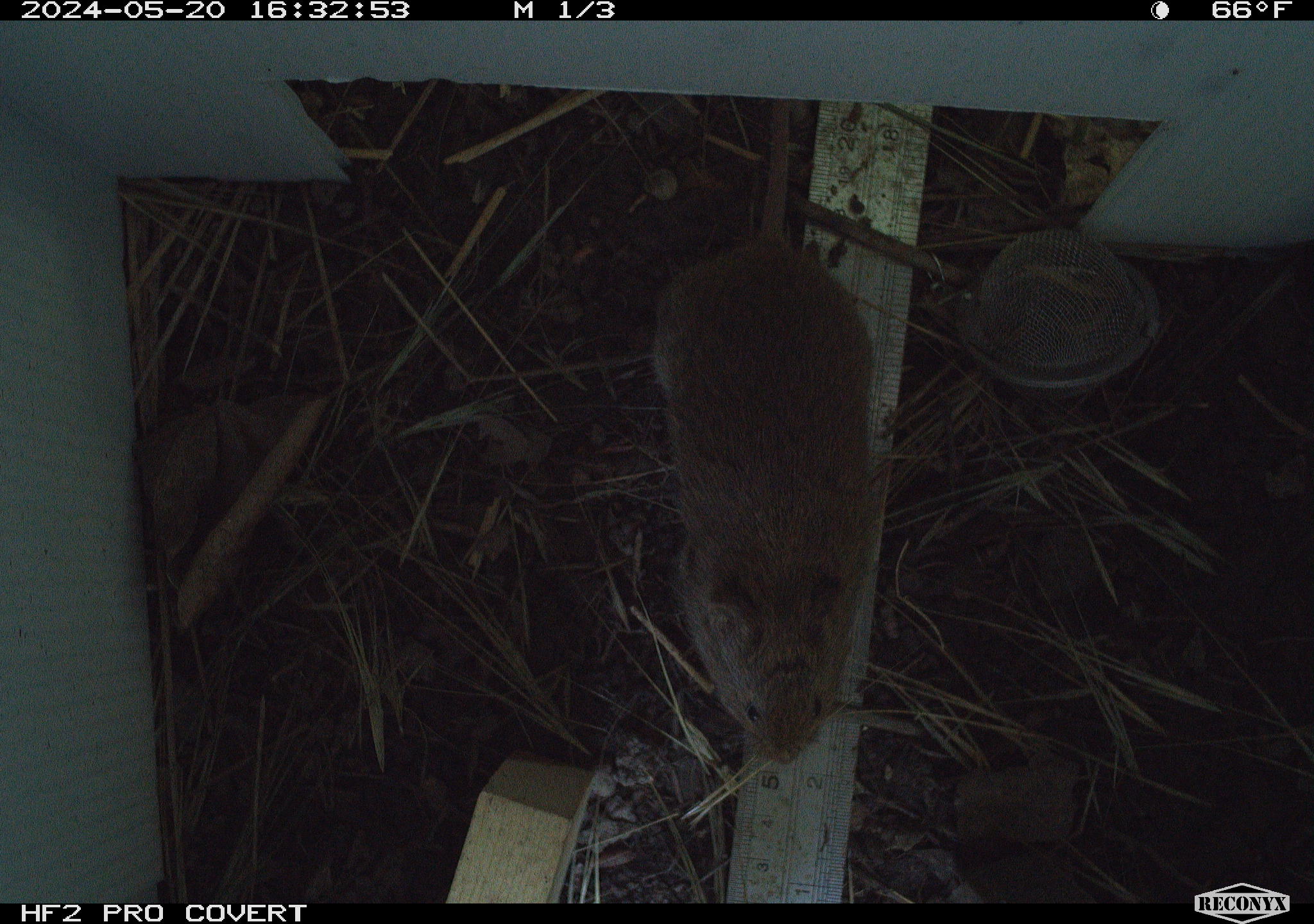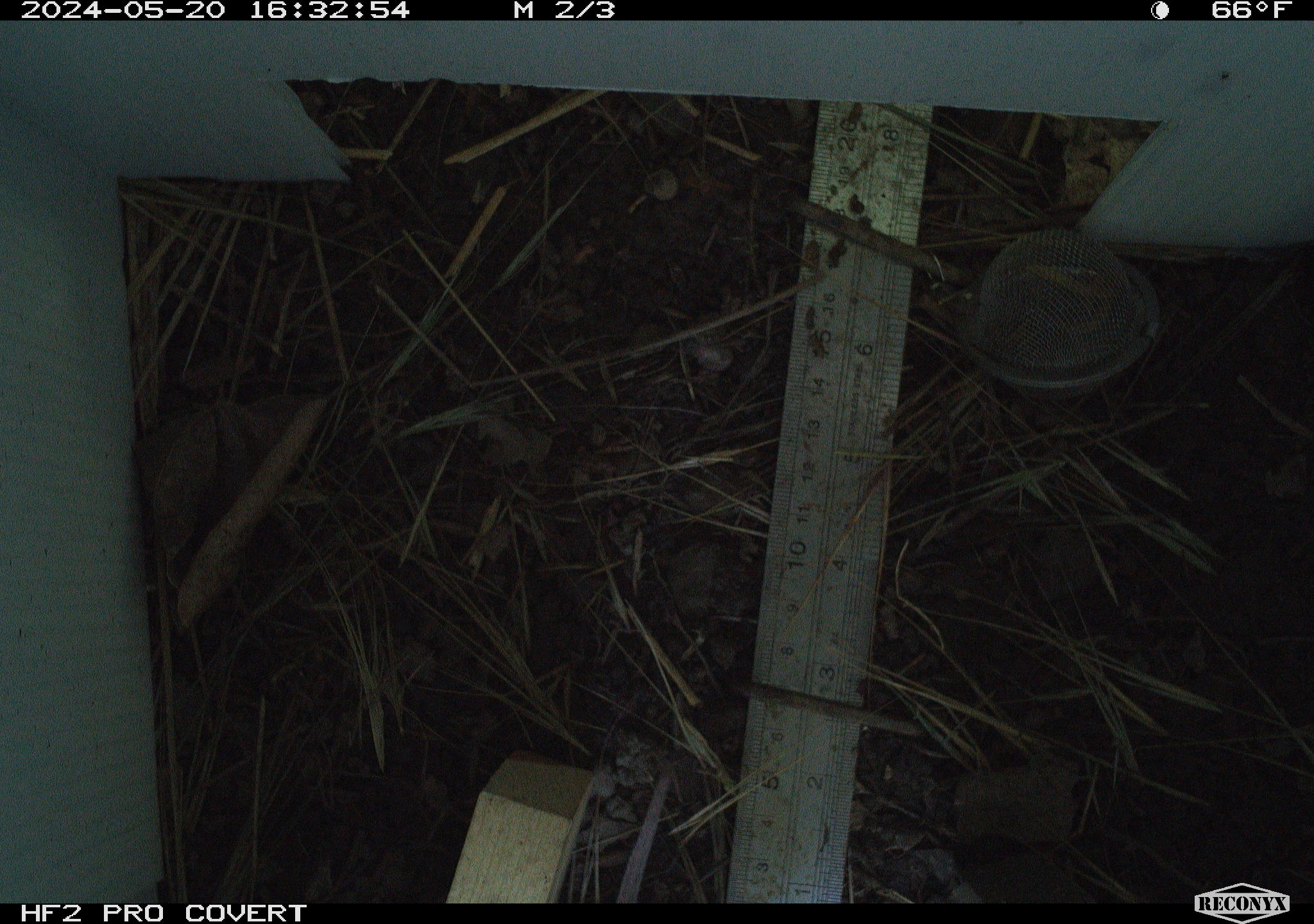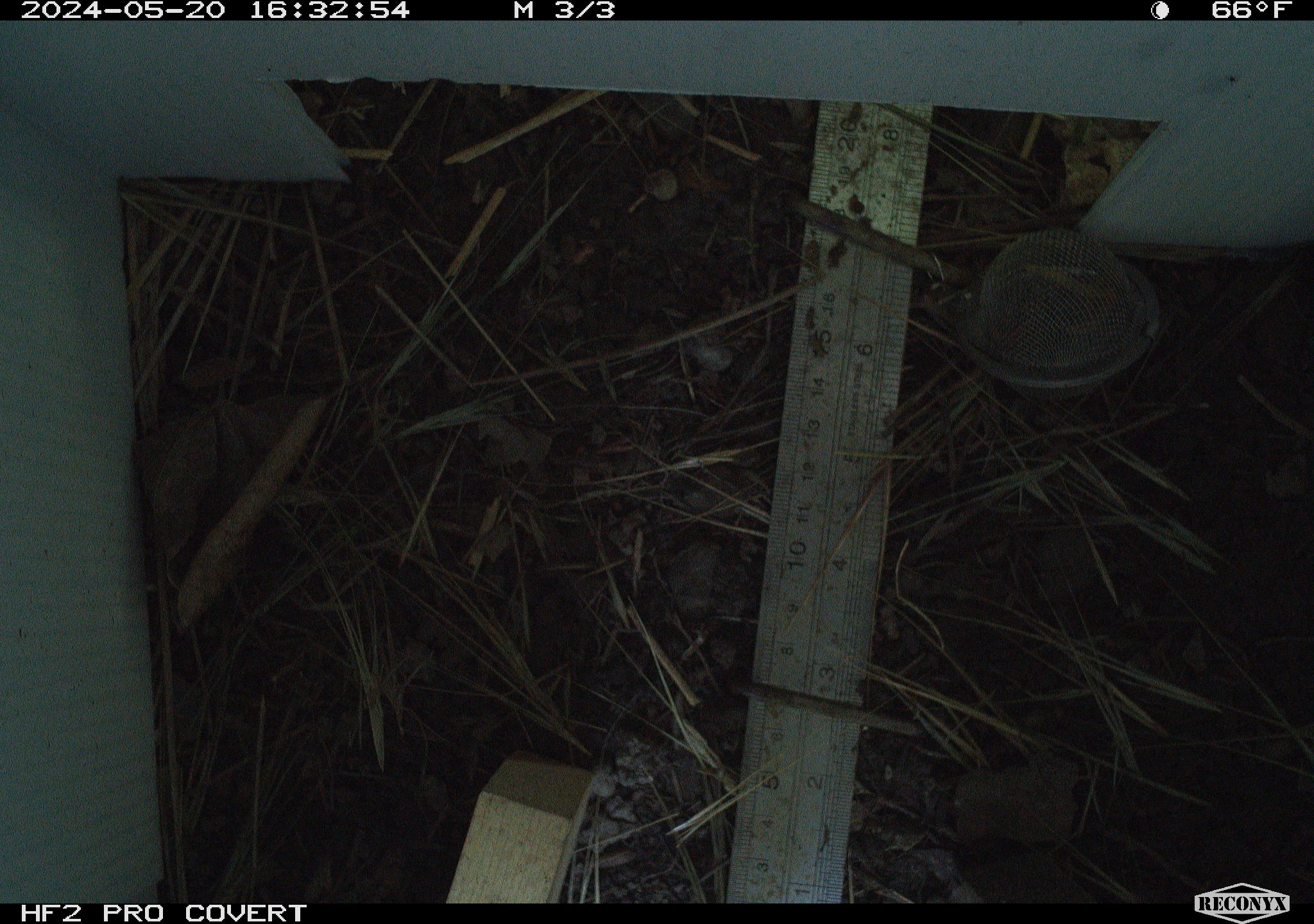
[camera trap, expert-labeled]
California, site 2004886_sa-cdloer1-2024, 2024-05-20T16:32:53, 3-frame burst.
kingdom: Animalia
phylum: Chordata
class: Mammalia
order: Rodentia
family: Cricetidae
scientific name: Arvicolinae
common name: voles, lemmings, and muskrats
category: arvicolinae subfamily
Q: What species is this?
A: Arvicolinae subfamily (voles, lemmings, and muskrats) (Arvicolinae).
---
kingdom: Animalia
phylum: Chordata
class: Reptilia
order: Squamata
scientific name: Squamata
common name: lizards and snakes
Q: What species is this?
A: Lizards and snakes (Squamata).